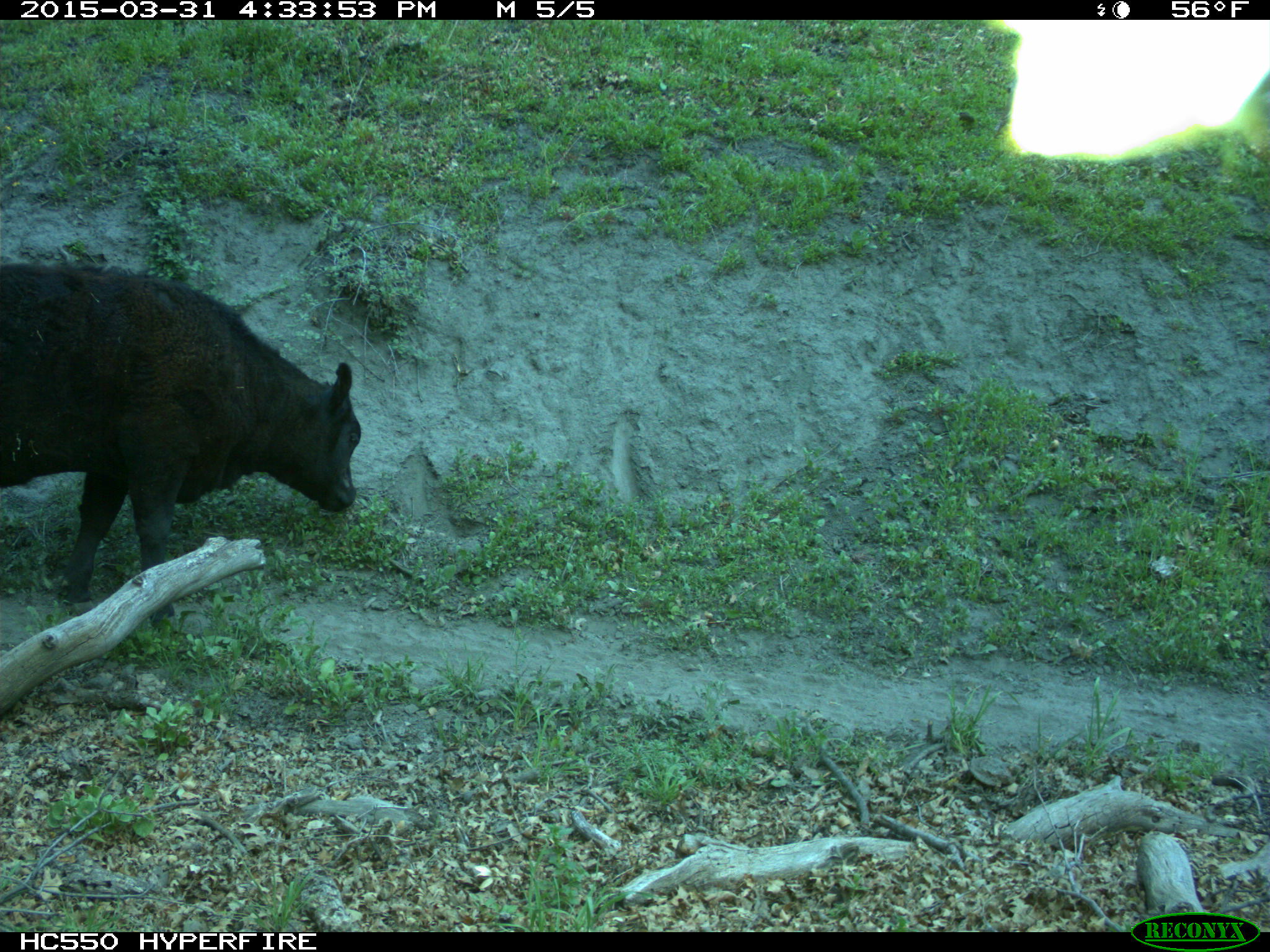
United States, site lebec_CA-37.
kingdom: Animalia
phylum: Chordata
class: Mammalia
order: Artiodactyla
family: Bovidae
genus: Bos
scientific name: Bos taurus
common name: domestic cow